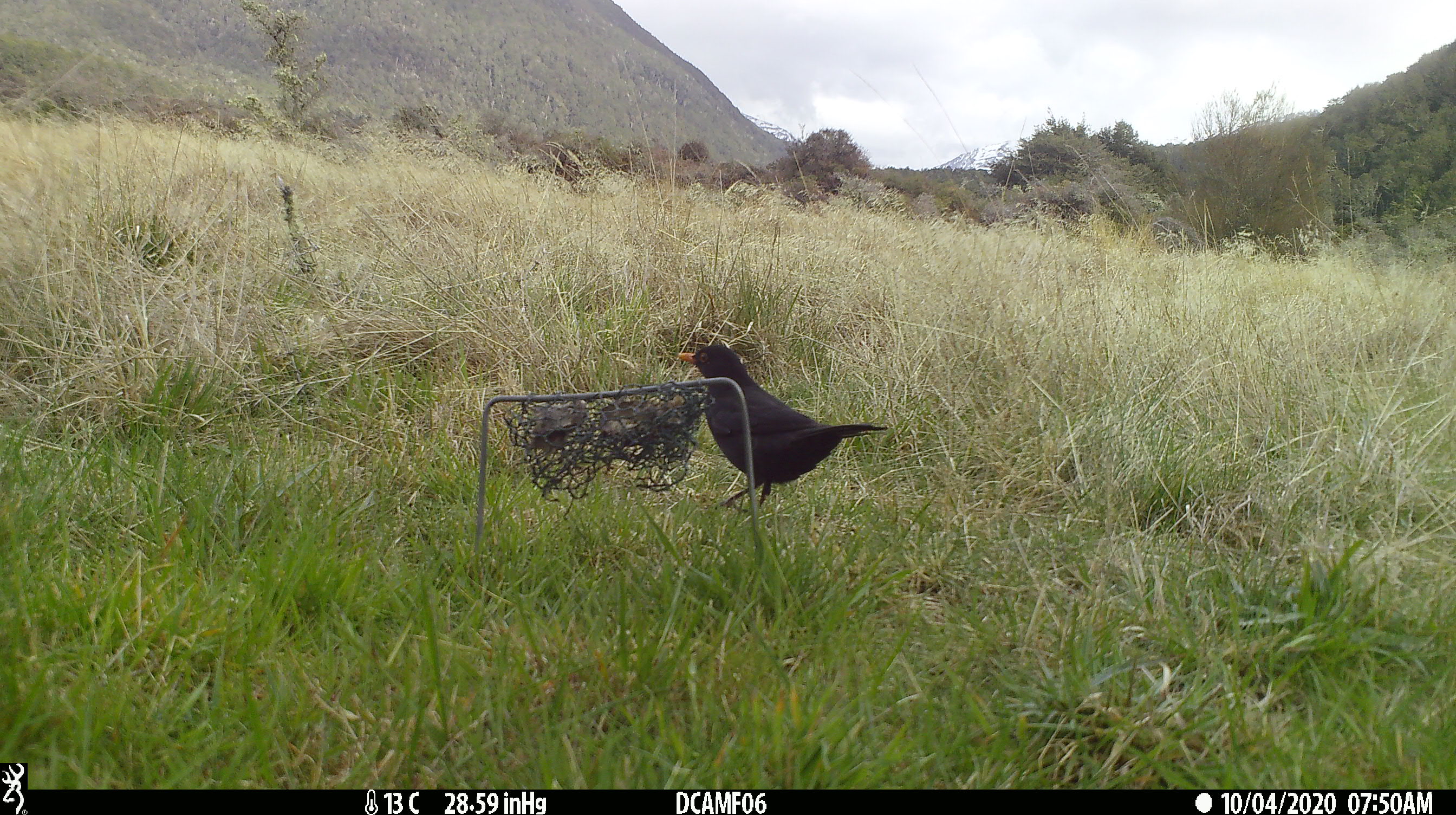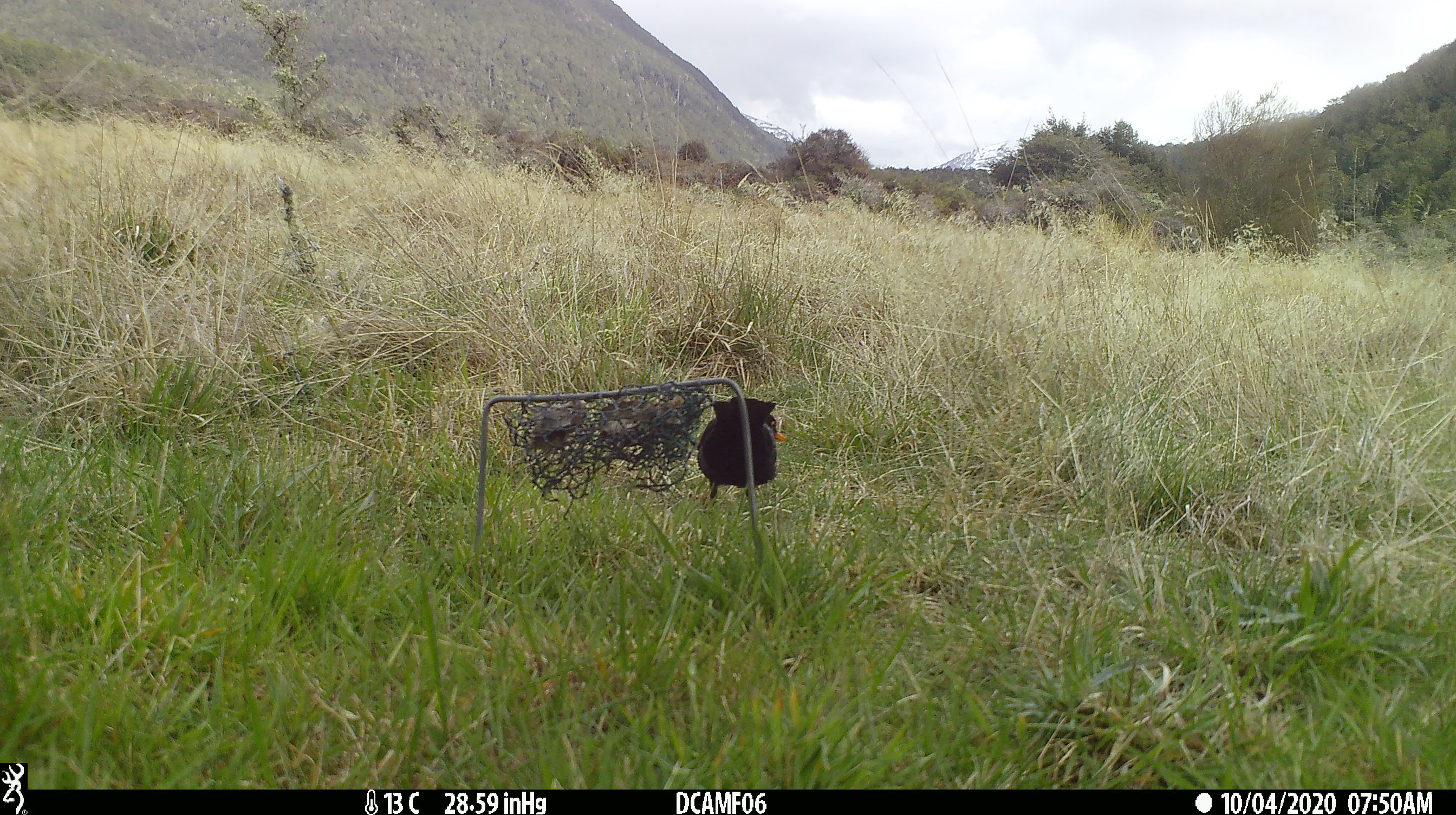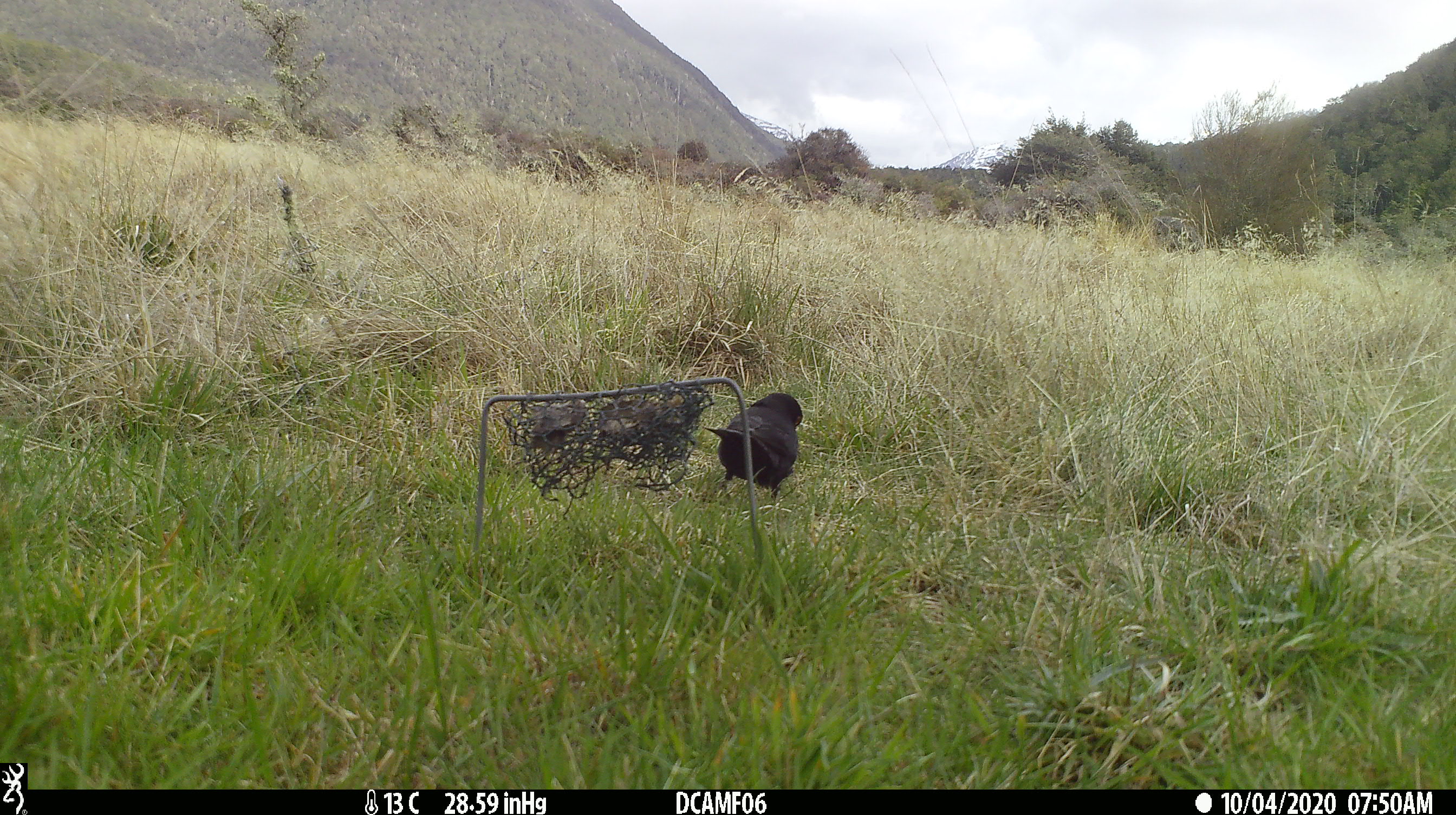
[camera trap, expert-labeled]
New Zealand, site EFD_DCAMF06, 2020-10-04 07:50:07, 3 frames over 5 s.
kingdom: Animalia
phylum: Chordata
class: Aves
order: Passeriformes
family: Turdidae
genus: Turdus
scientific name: Turdus merula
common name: eurasian blackbird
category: blackbird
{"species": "blackbird (eurasian blackbird) (Turdus merula)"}